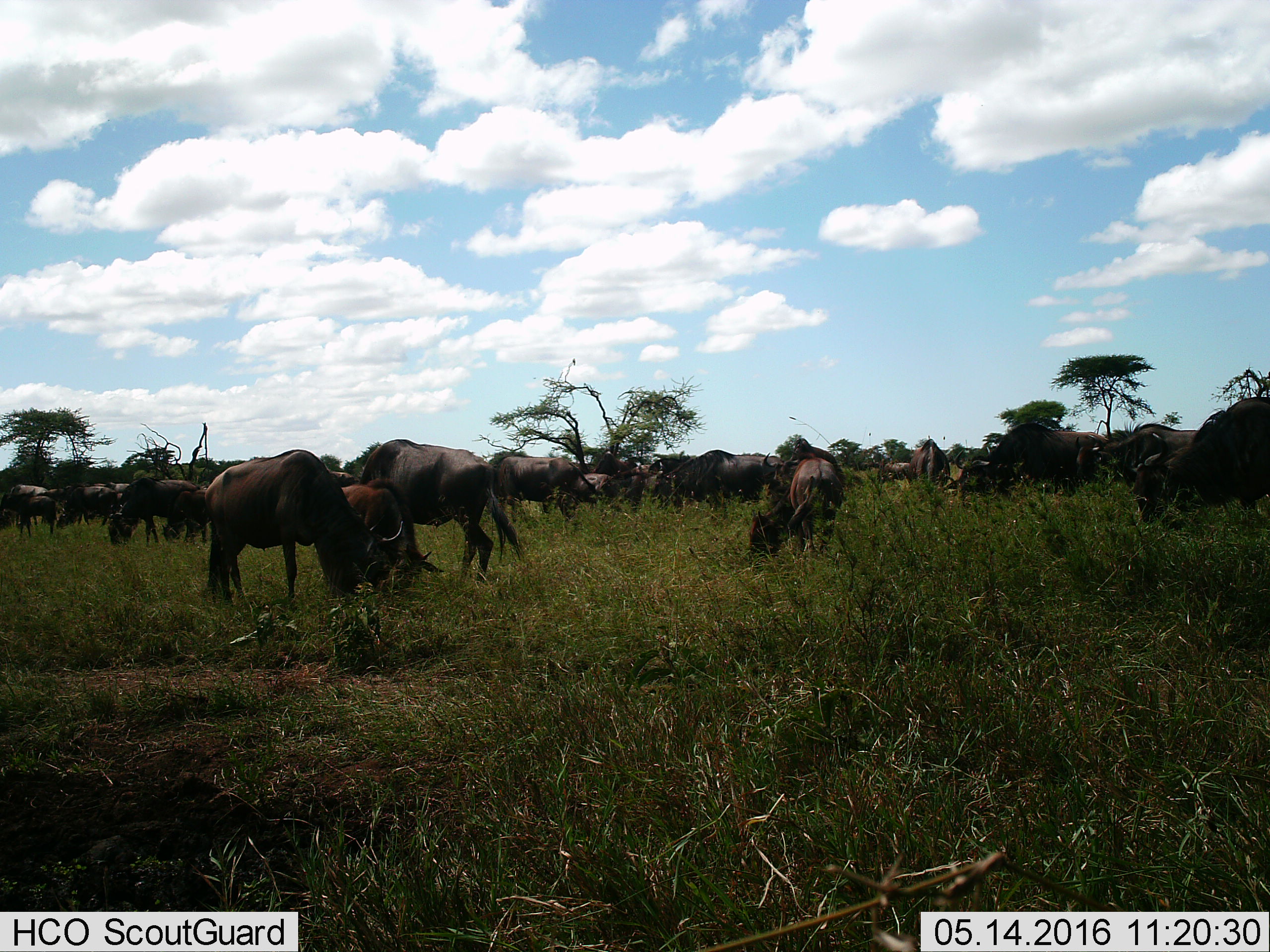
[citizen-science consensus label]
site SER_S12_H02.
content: unidentified animal